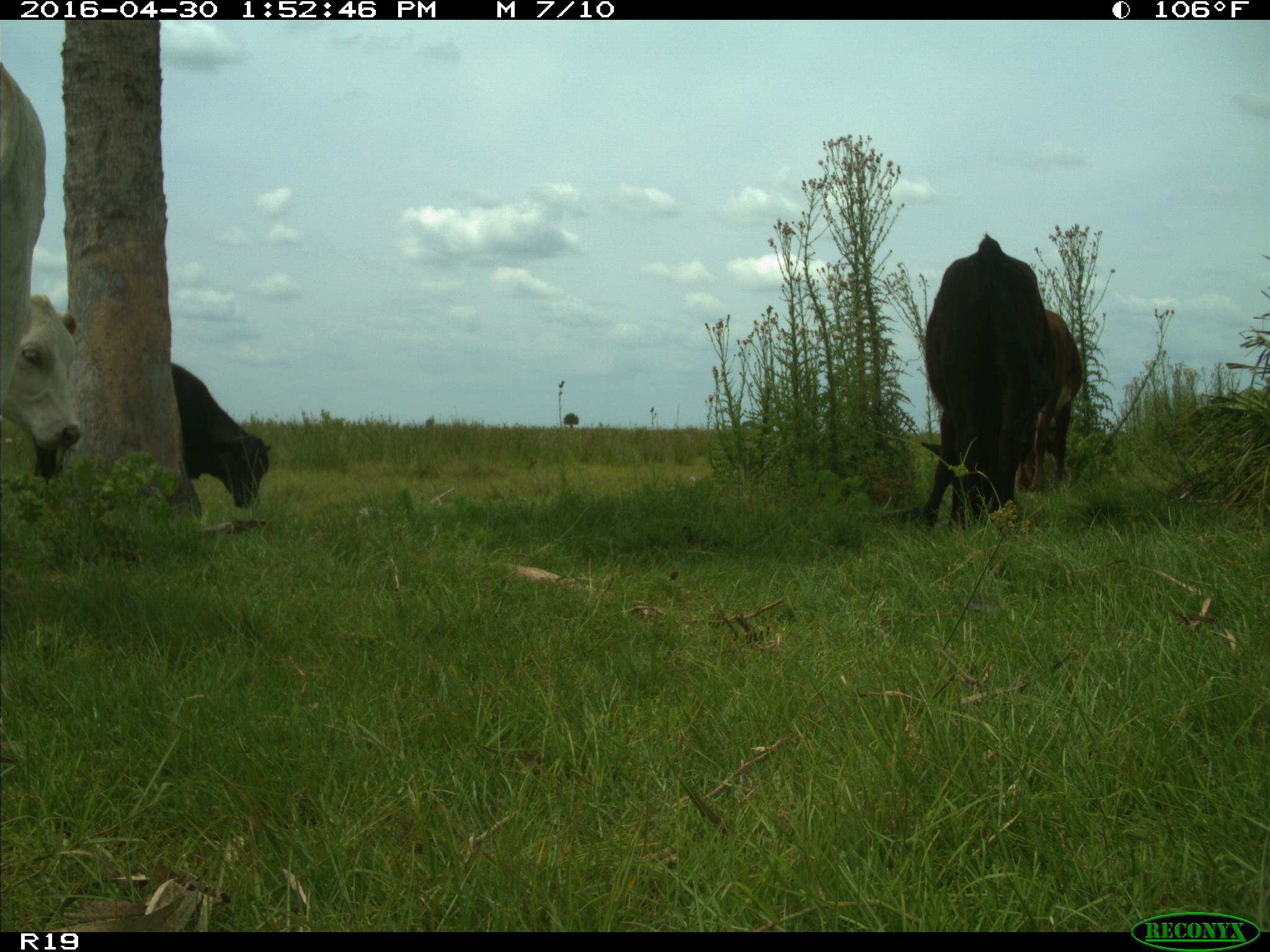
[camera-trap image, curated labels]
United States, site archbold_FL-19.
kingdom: Animalia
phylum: Chordata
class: Mammalia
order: Artiodactyla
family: Bovidae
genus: Bos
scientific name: Bos taurus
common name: domestic cow